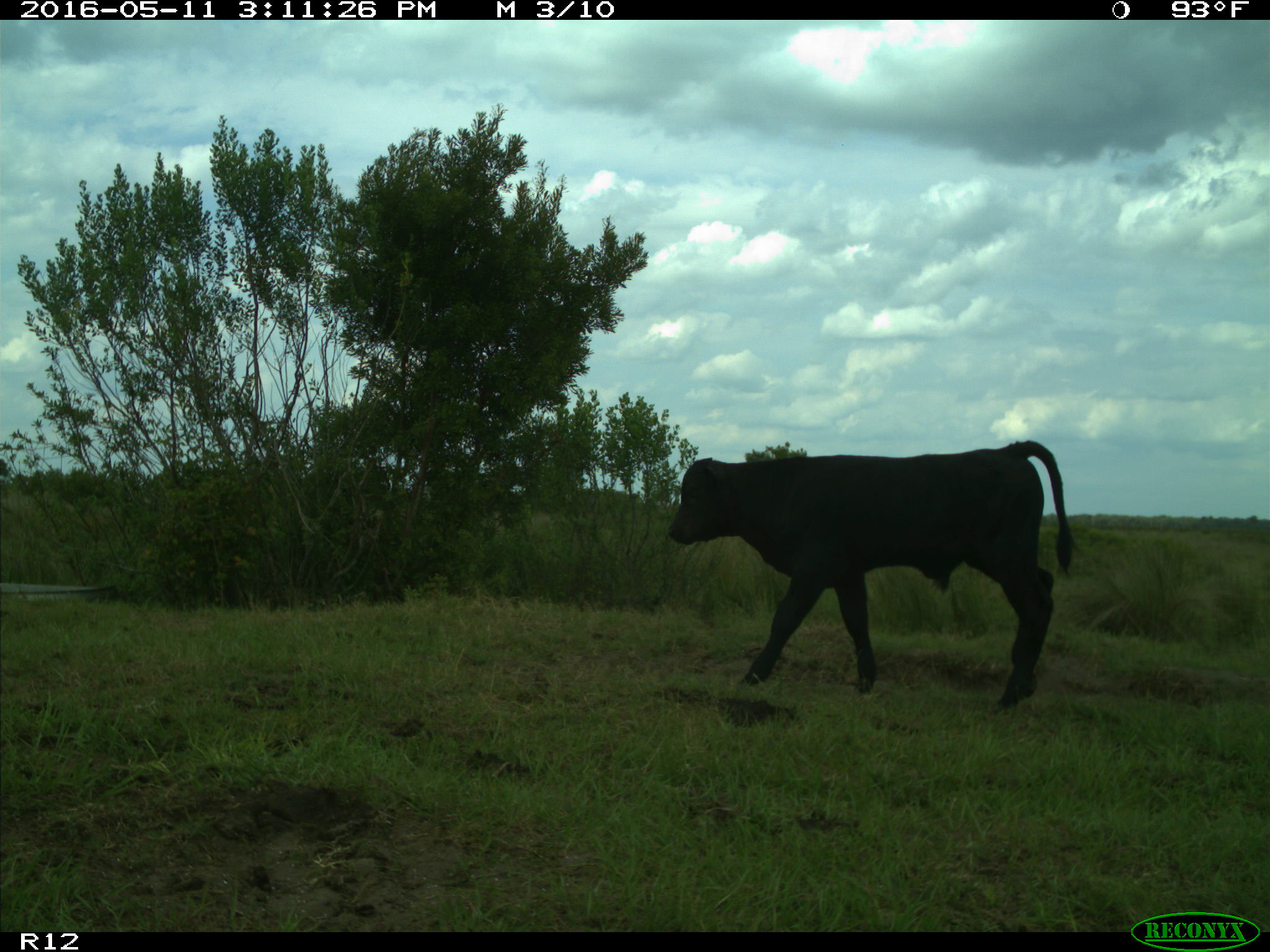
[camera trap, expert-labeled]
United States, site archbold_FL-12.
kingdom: Animalia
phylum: Chordata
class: Mammalia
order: Artiodactyla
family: Bovidae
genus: Bos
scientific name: Bos taurus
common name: domestic cow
Bos taurus (domestic cow).